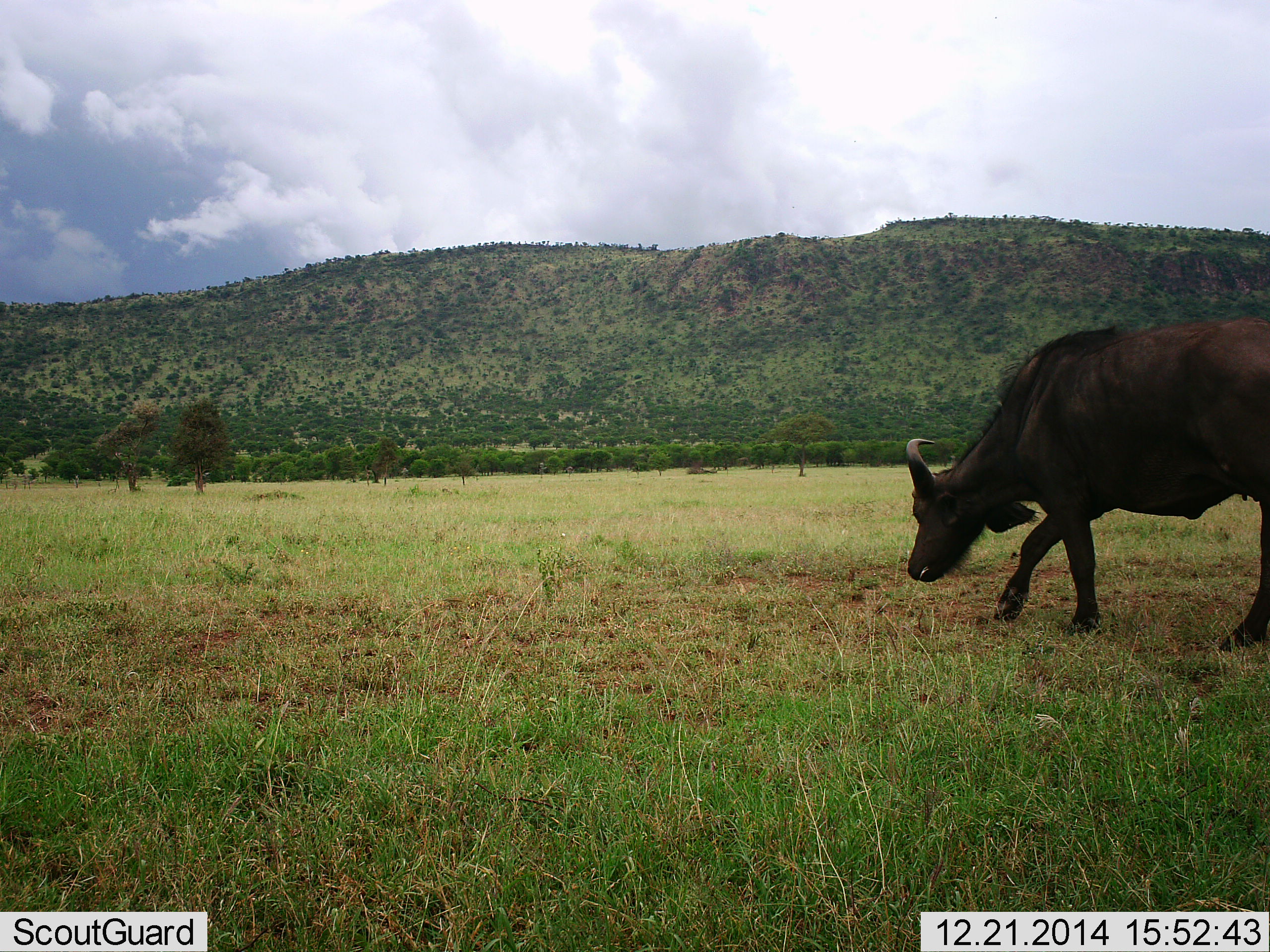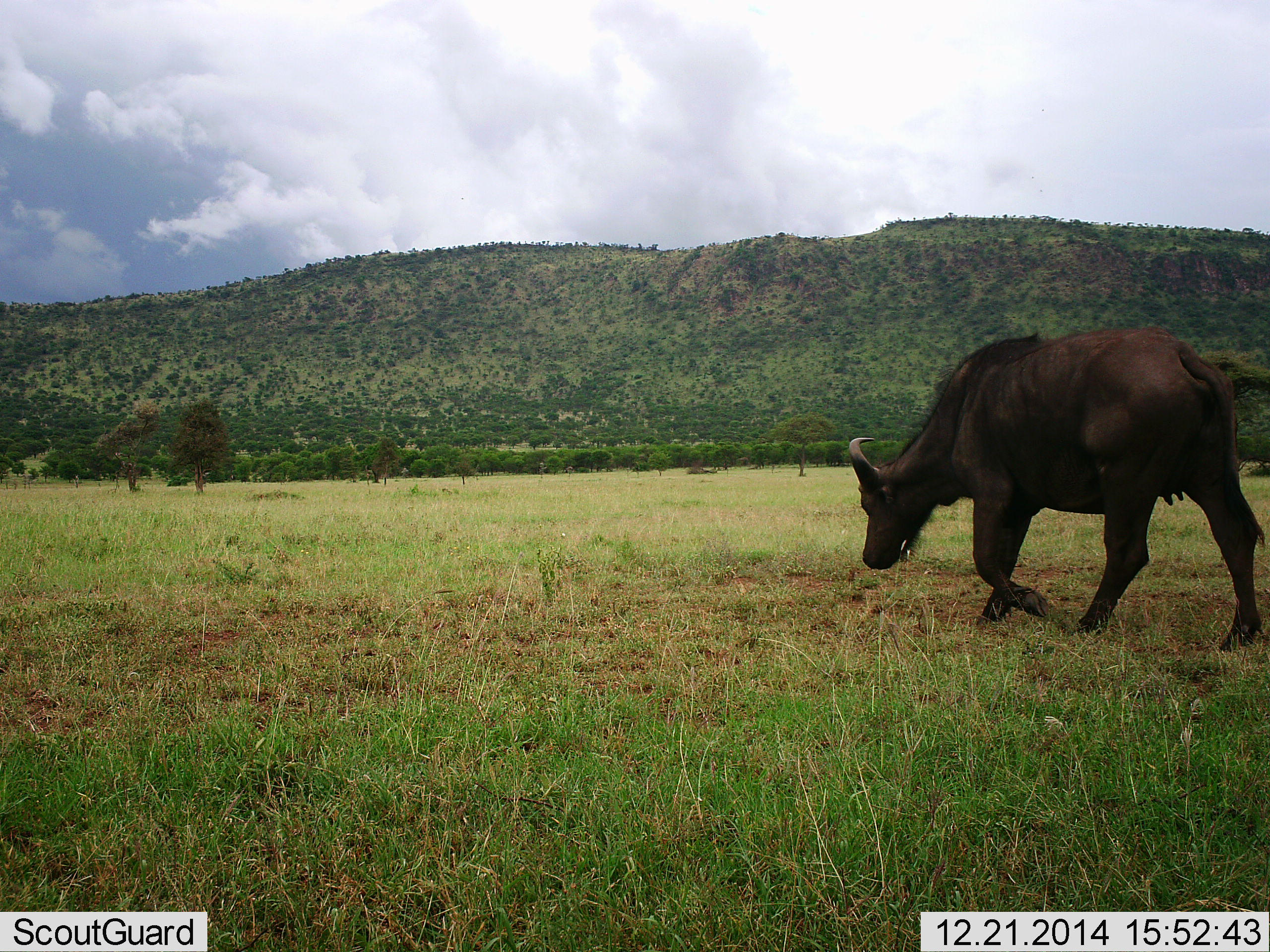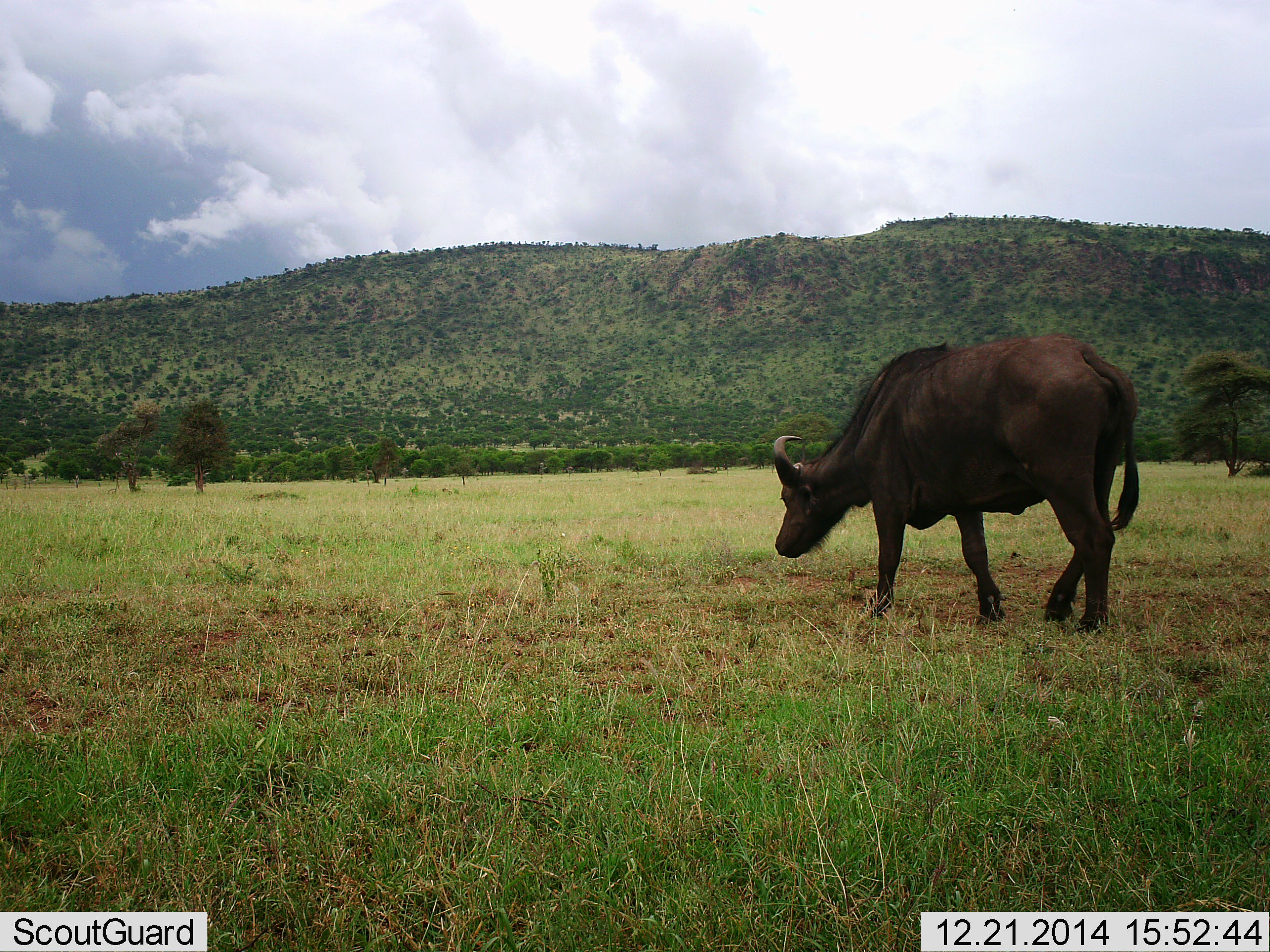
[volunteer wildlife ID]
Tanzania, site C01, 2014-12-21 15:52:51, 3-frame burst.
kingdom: Animalia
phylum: Chordata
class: Mammalia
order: Artiodactyla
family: Bovidae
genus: Syncerus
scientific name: Syncerus caffer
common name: cape buffalo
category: buffalo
Buffalo (cape buffalo) (Syncerus caffer), count 1. Behavior (volunteer vote fractions): standing 10%, resting 0%, moving 90%, interacting 0%. Young present (vote fraction): 0%. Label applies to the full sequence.